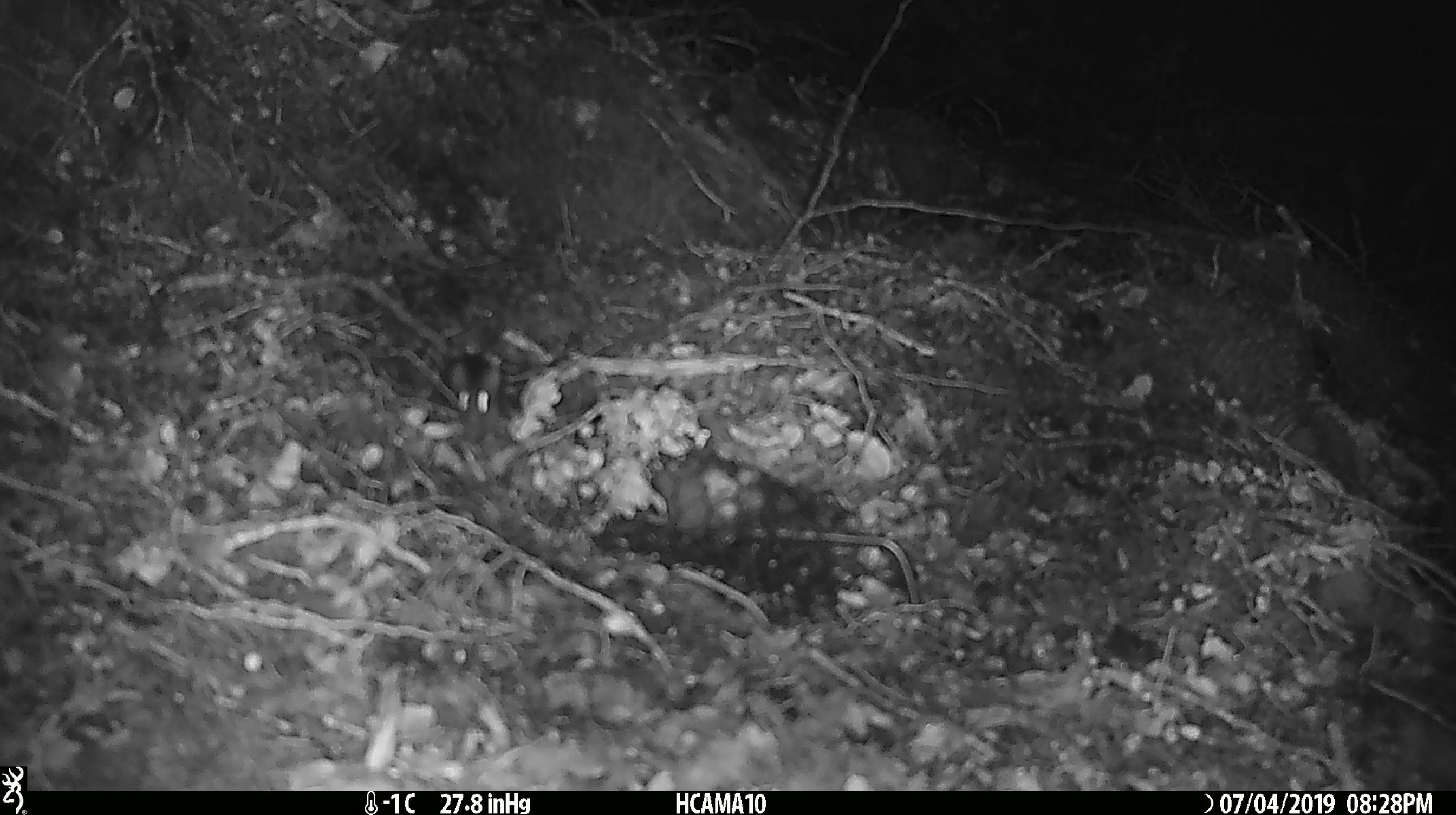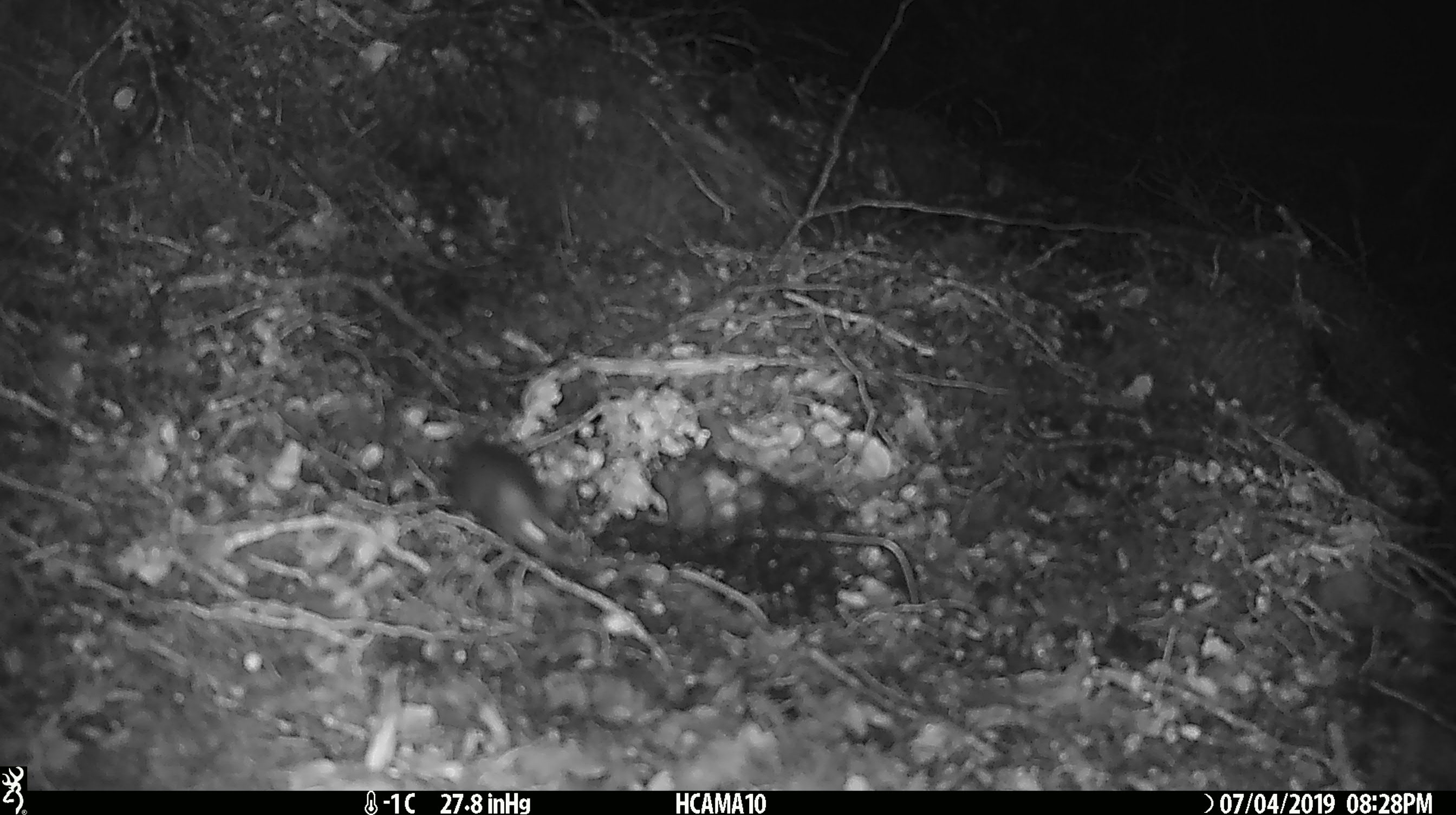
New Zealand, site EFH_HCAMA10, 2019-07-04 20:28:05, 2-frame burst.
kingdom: Animalia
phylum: Chordata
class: Mammalia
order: Rodentia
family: Muridae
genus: Mus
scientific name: Mus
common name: mouse